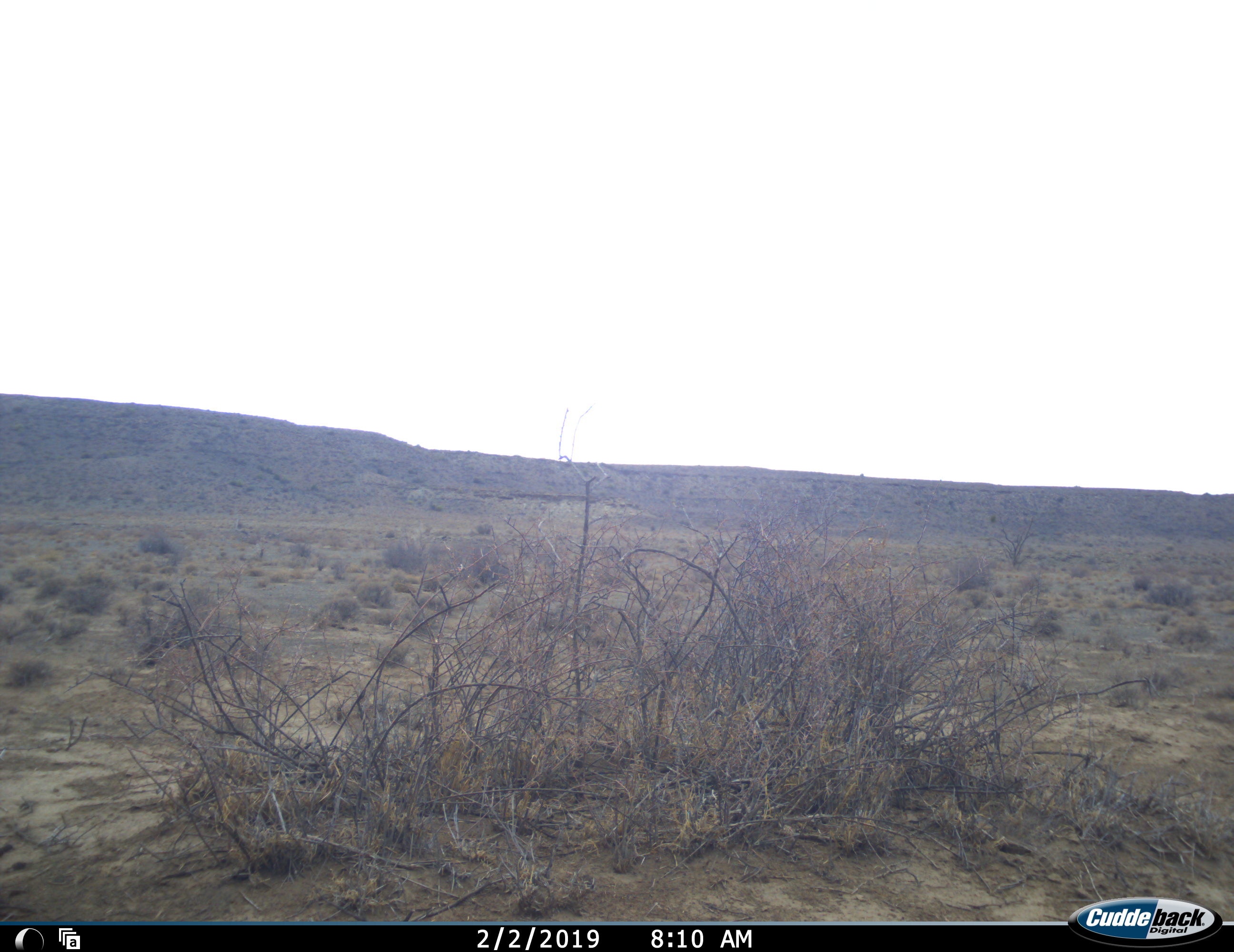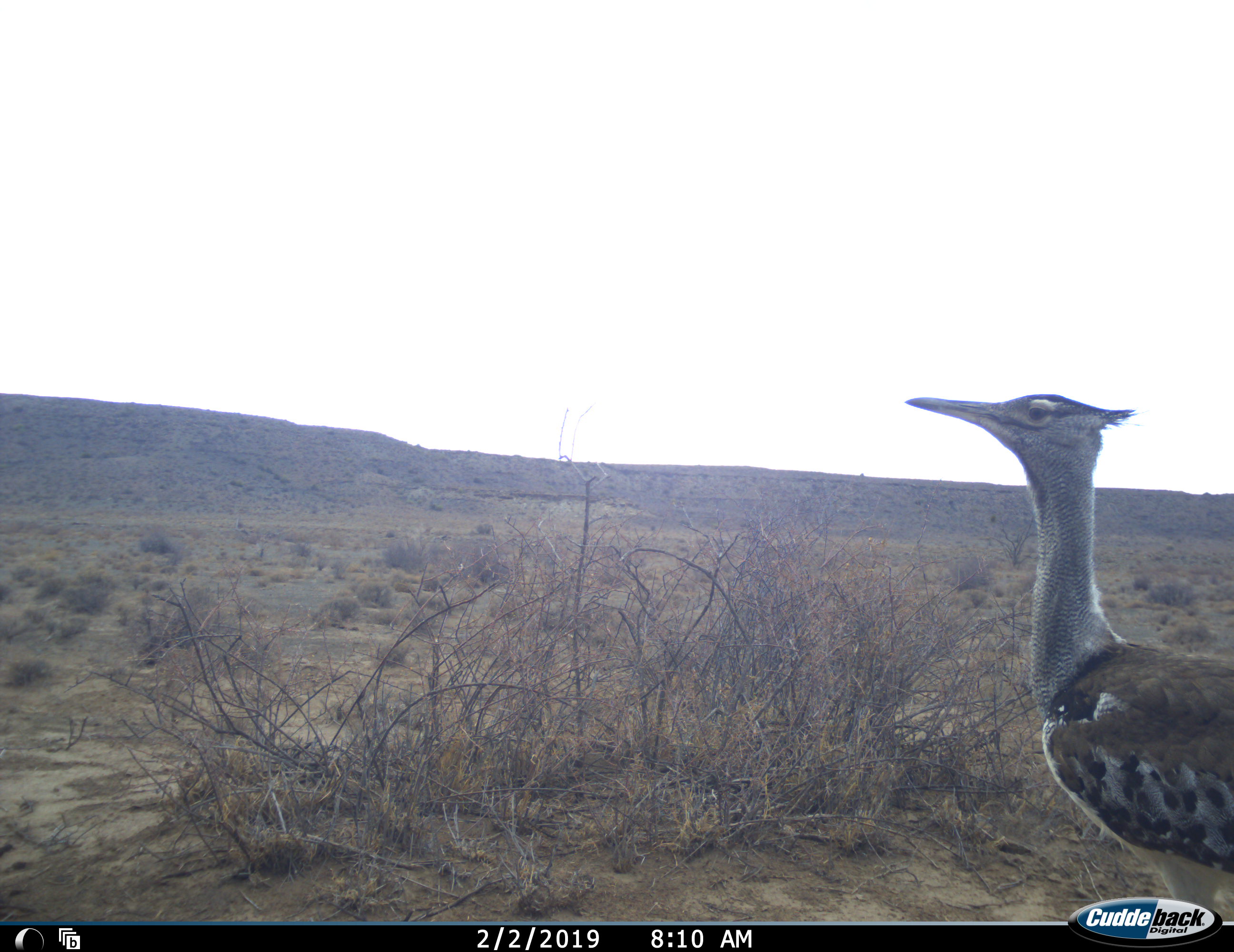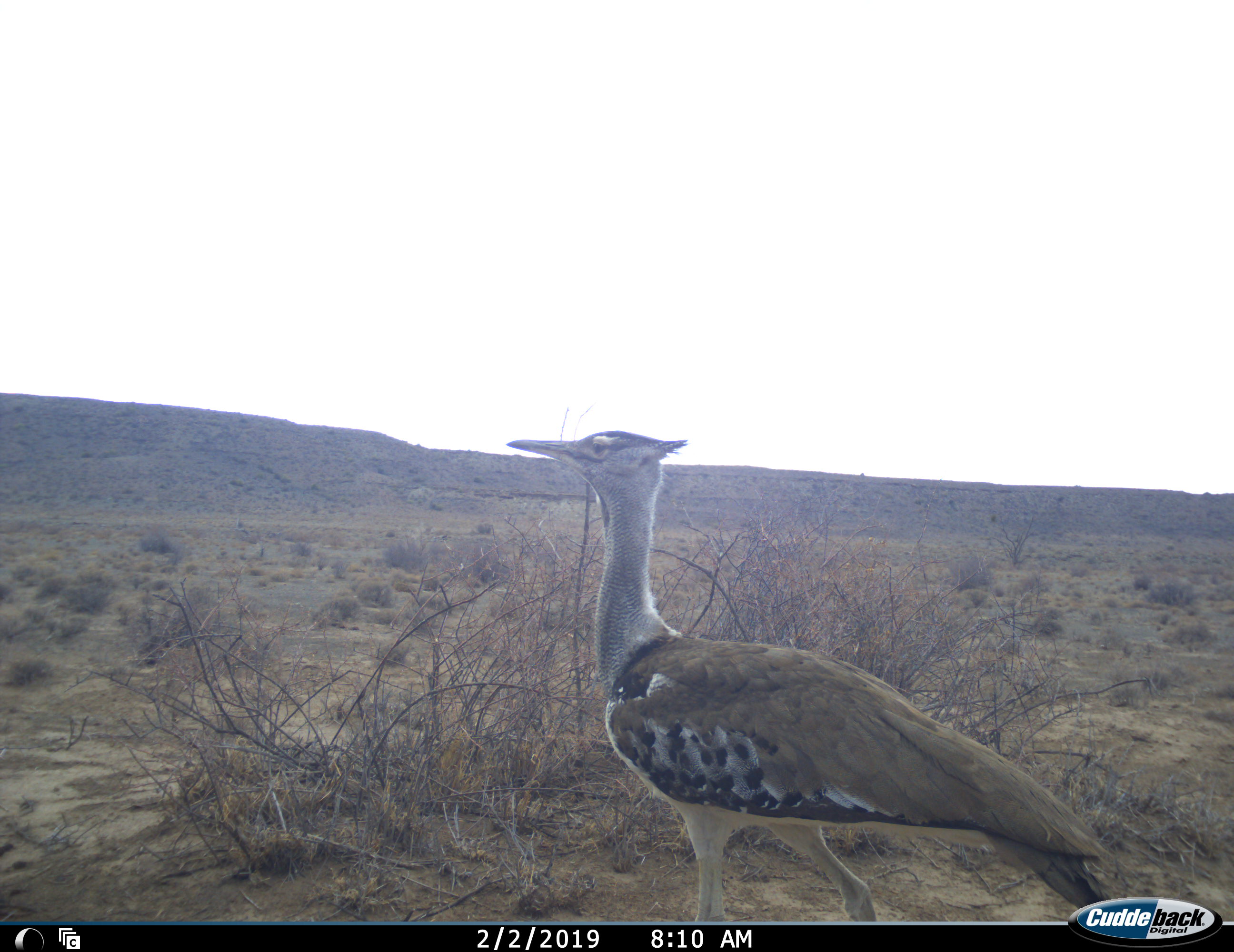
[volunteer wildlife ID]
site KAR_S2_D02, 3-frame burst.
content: unidentified animal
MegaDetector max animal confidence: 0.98